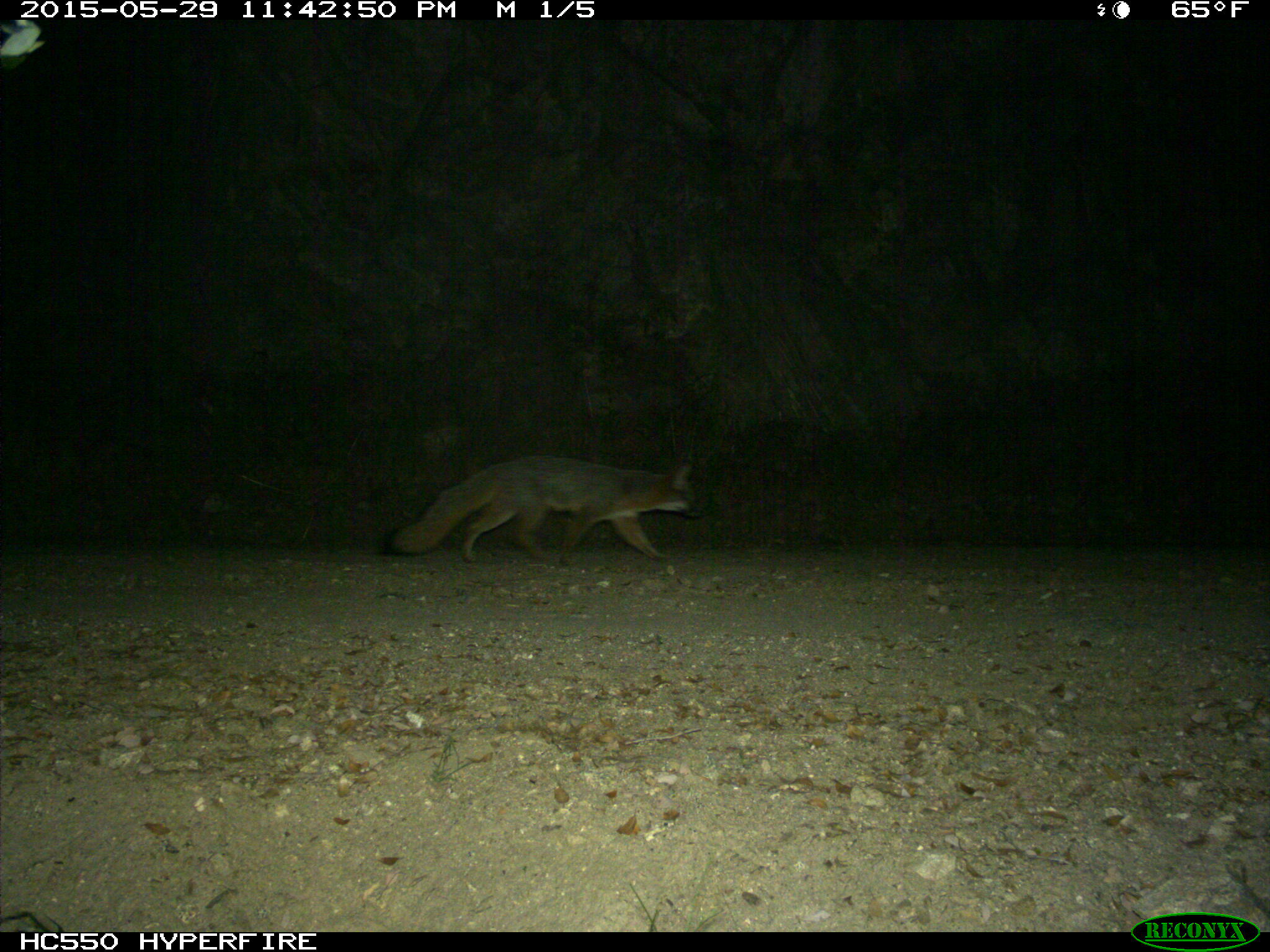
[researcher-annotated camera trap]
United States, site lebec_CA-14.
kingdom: Animalia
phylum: Chordata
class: Mammalia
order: Carnivora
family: Canidae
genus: Urocyon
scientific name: Urocyon cinereoargenteus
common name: gray fox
Urocyon cinereoargenteus (gray fox).